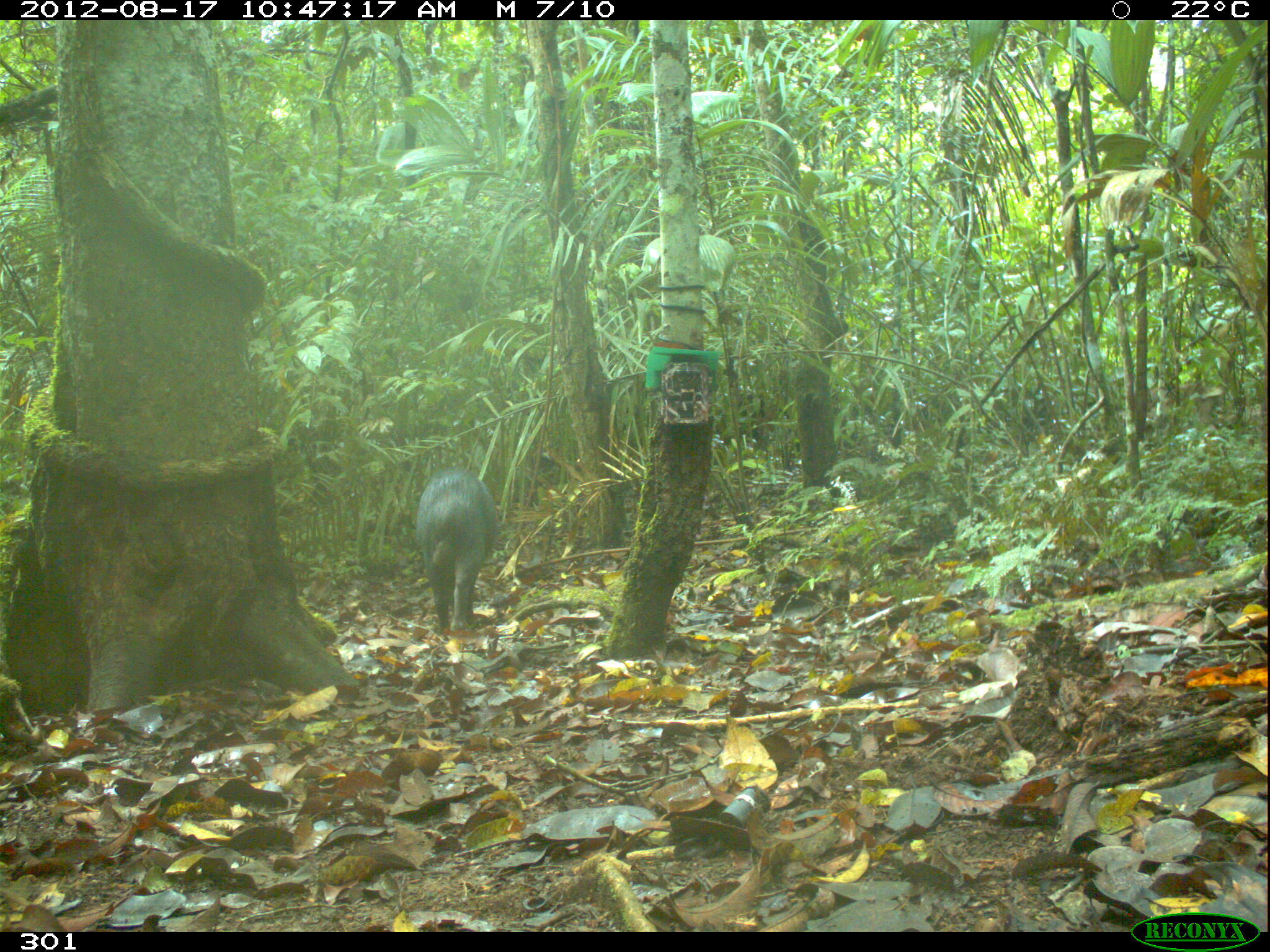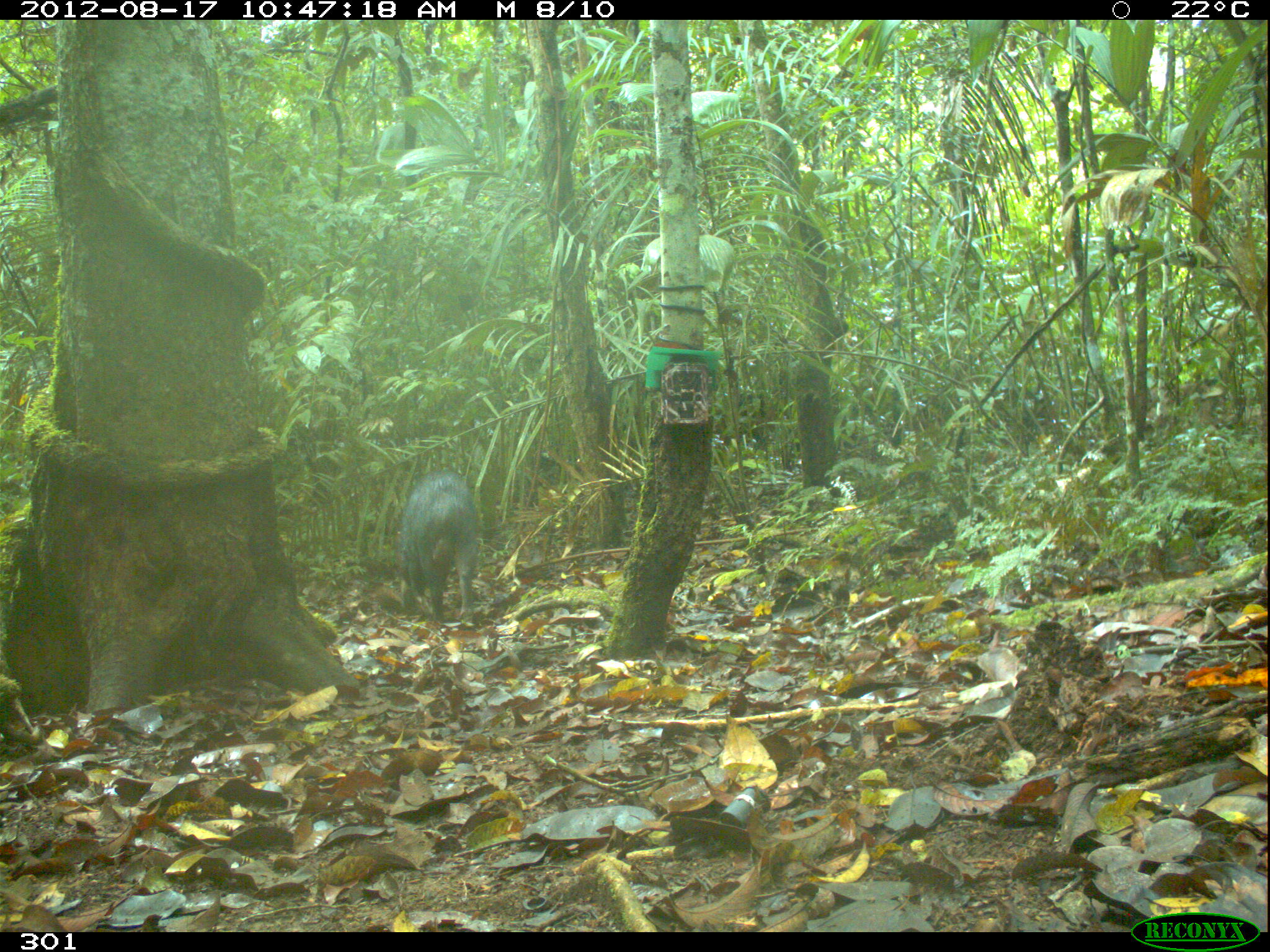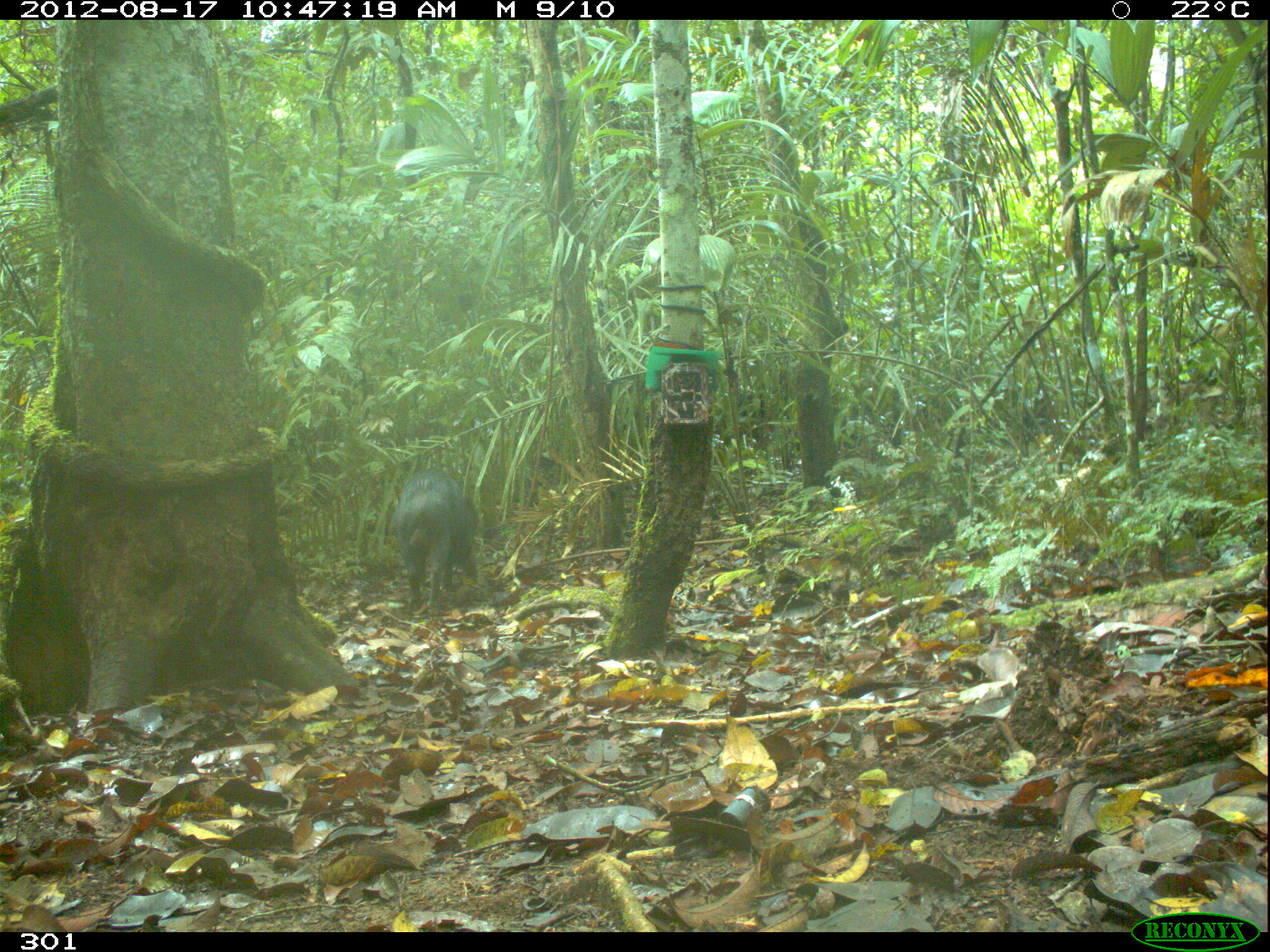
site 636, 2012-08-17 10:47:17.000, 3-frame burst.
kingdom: Animalia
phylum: Chordata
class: Mammalia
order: Artiodactyla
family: Tayassuidae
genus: Tayassu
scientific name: Tayassu pecari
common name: white-lipped peccary